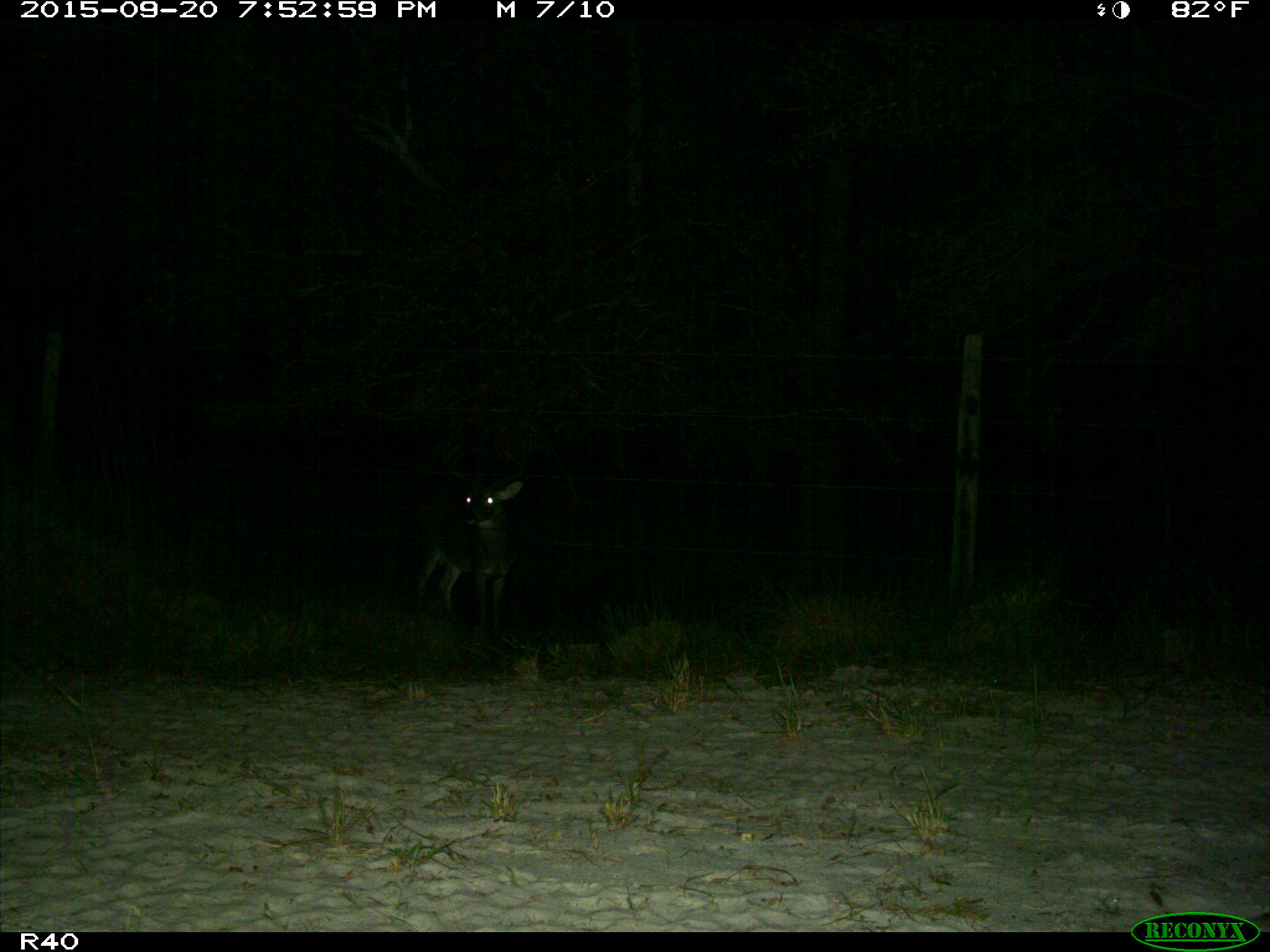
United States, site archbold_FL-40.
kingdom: Animalia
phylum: Chordata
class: Mammalia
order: Artiodactyla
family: Cervidae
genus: Odocoileus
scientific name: Odocoileus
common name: deer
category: unidentified deer